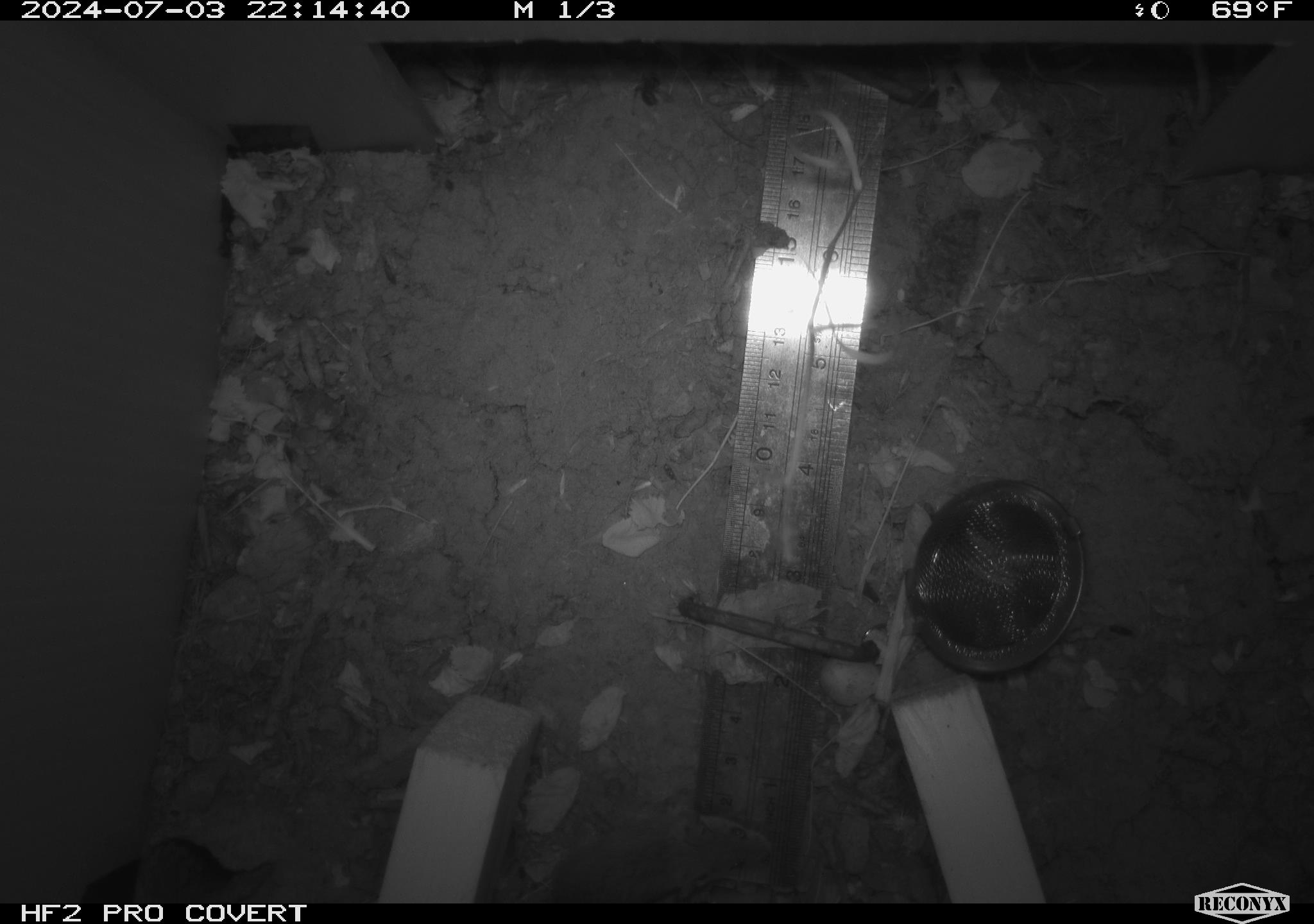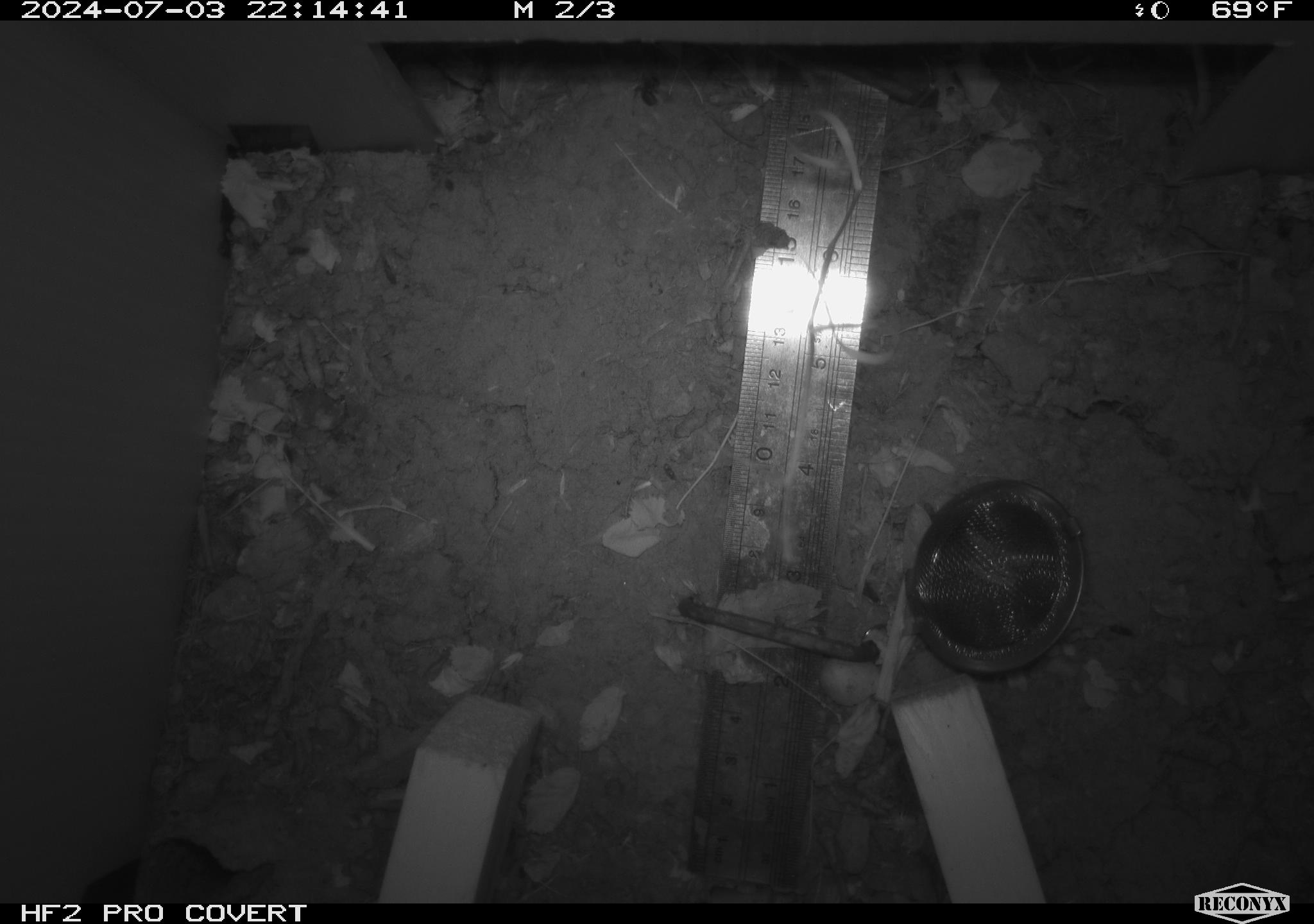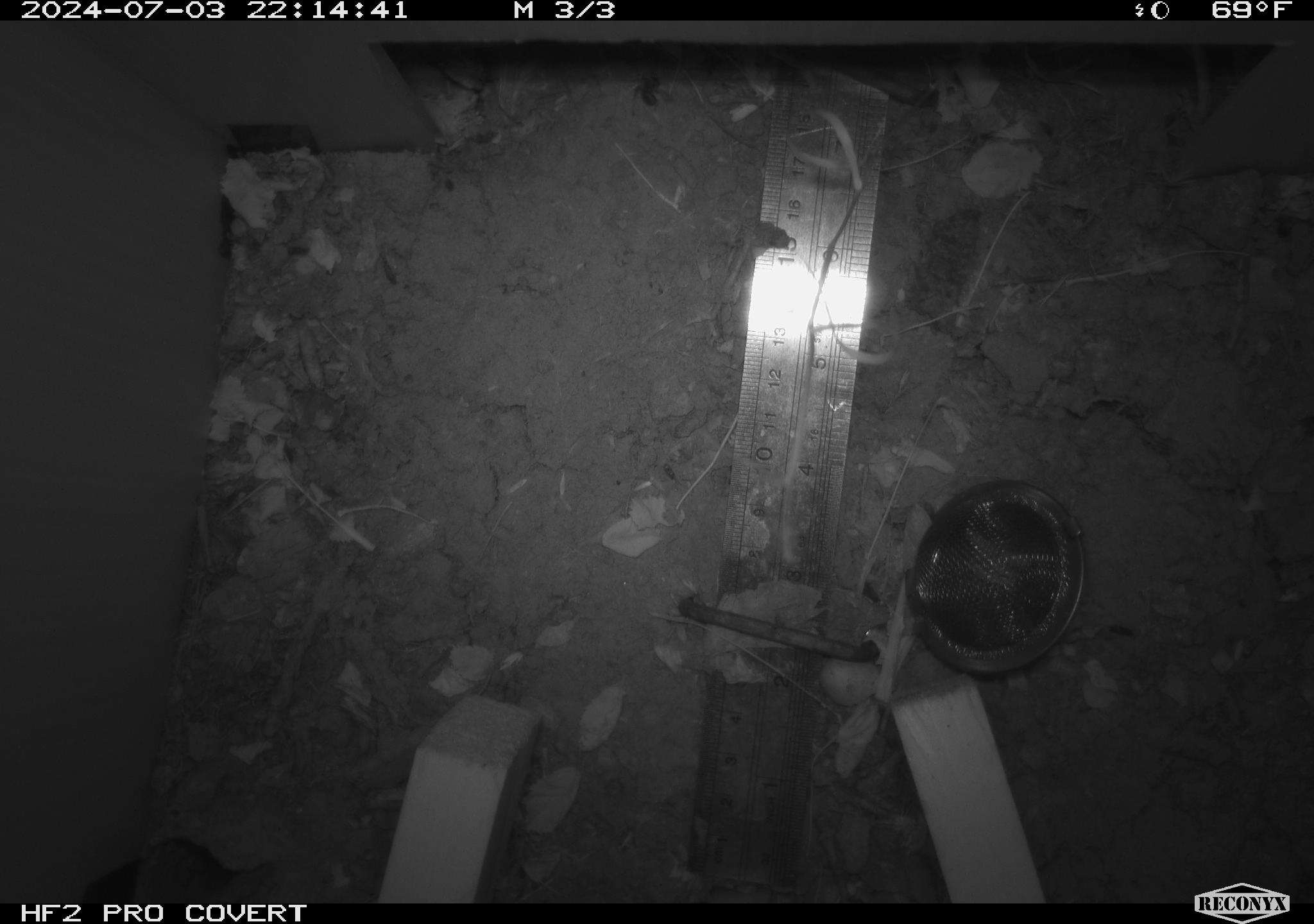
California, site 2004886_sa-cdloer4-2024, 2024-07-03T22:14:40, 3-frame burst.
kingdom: Animalia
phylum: Chordata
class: Mammalia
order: Rodentia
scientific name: Rodentia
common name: rodent